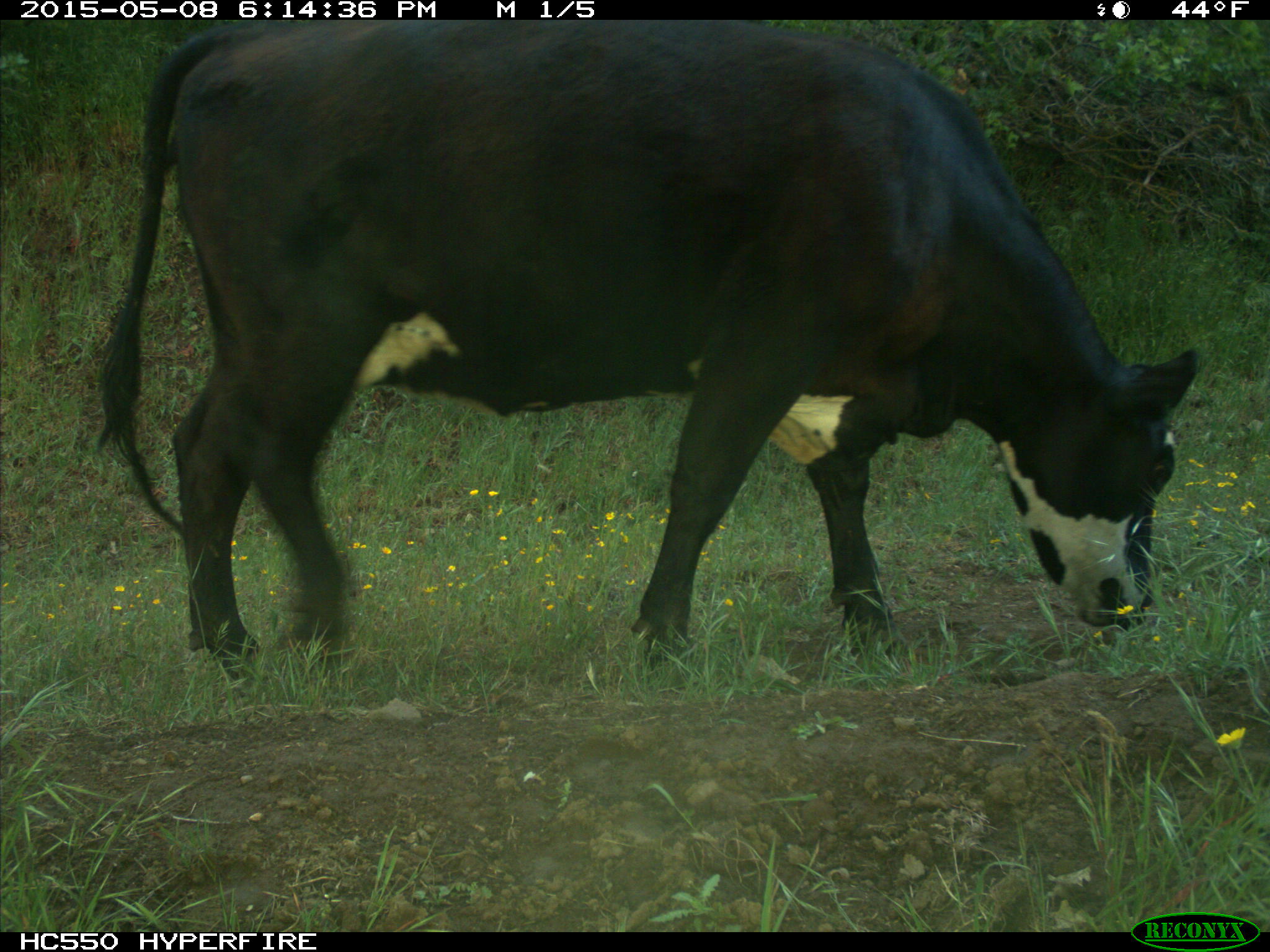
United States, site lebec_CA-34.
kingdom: Animalia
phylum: Chordata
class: Mammalia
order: Artiodactyla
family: Bovidae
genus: Bos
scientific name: Bos taurus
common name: domestic cow